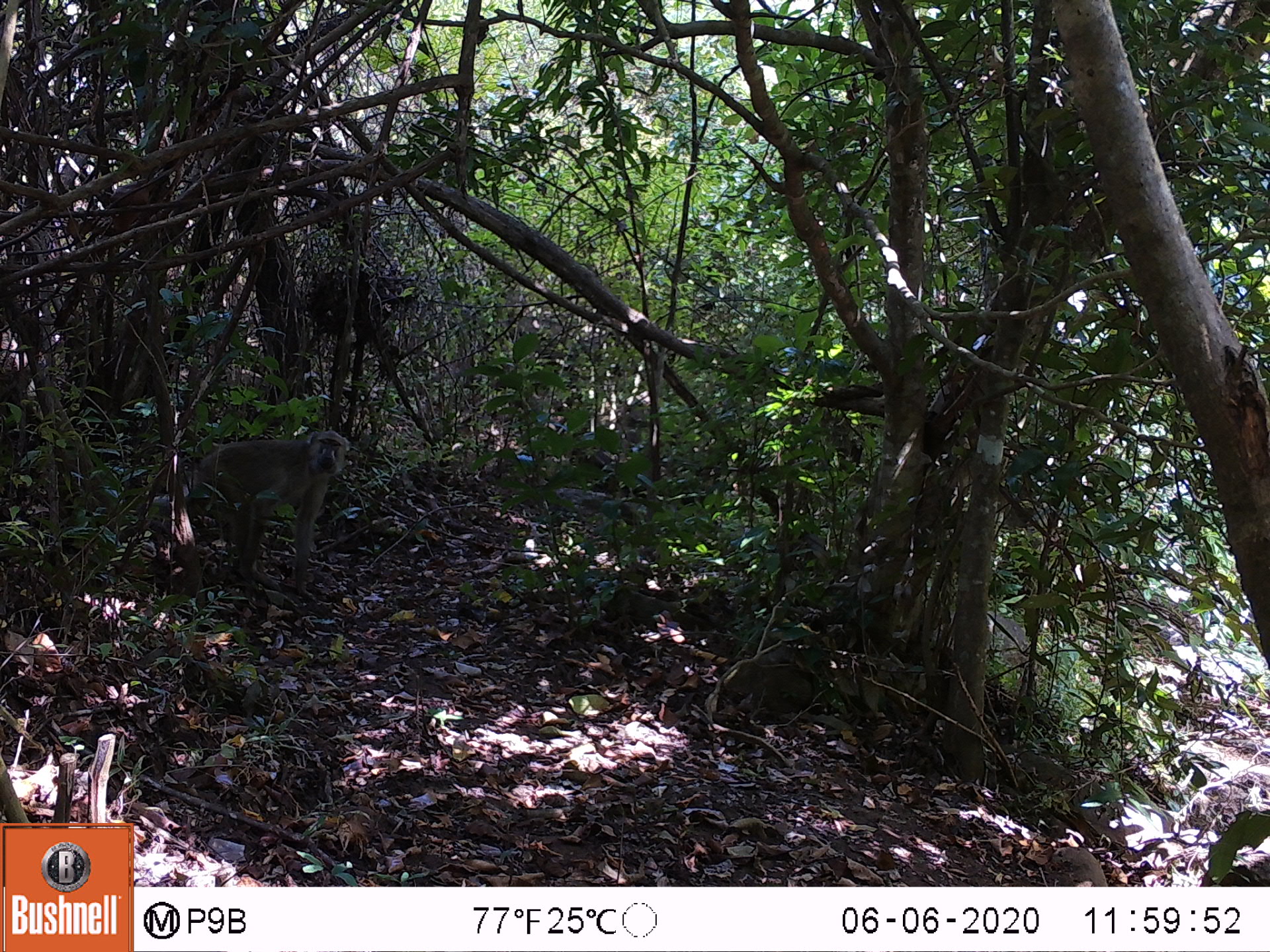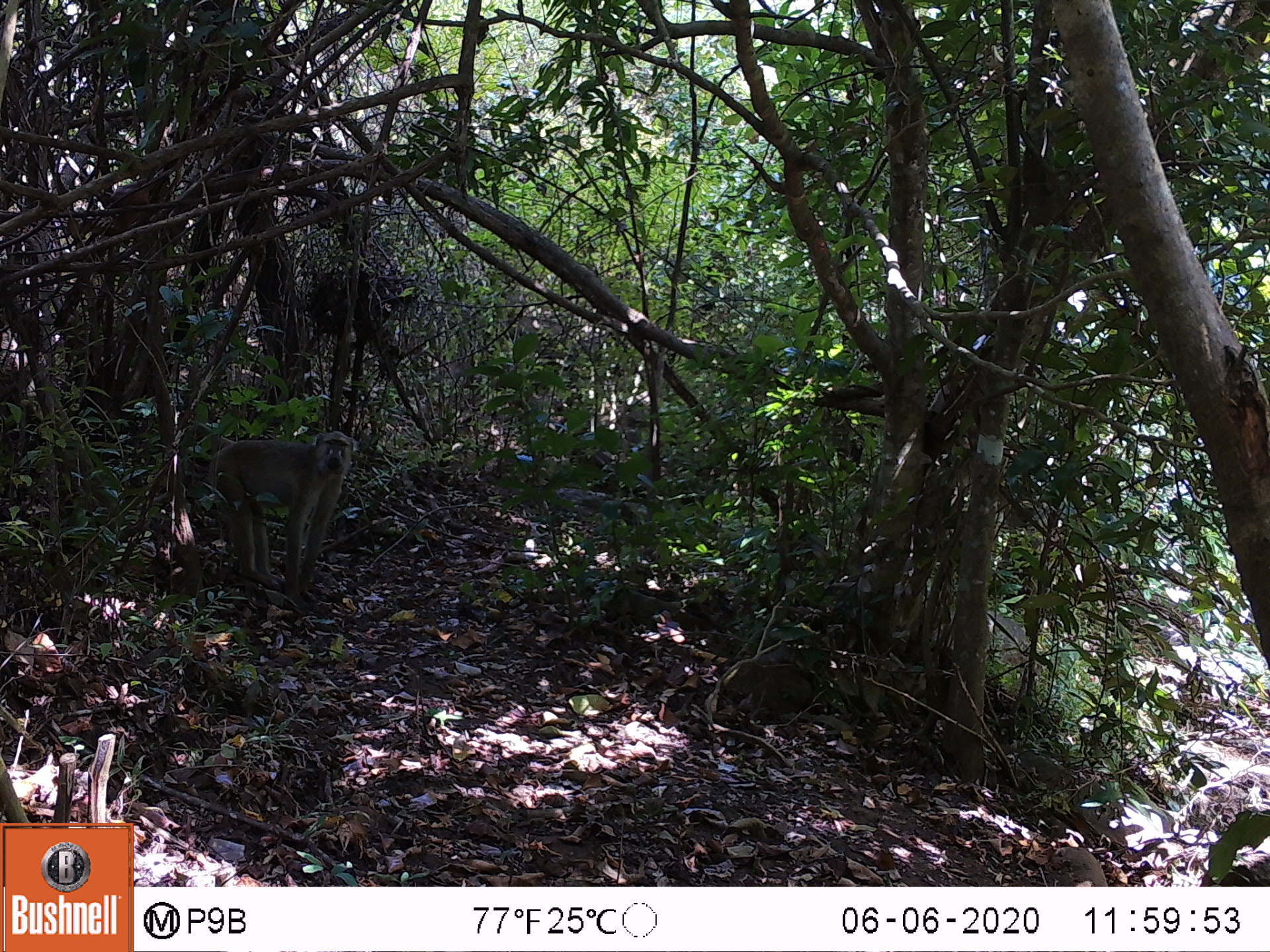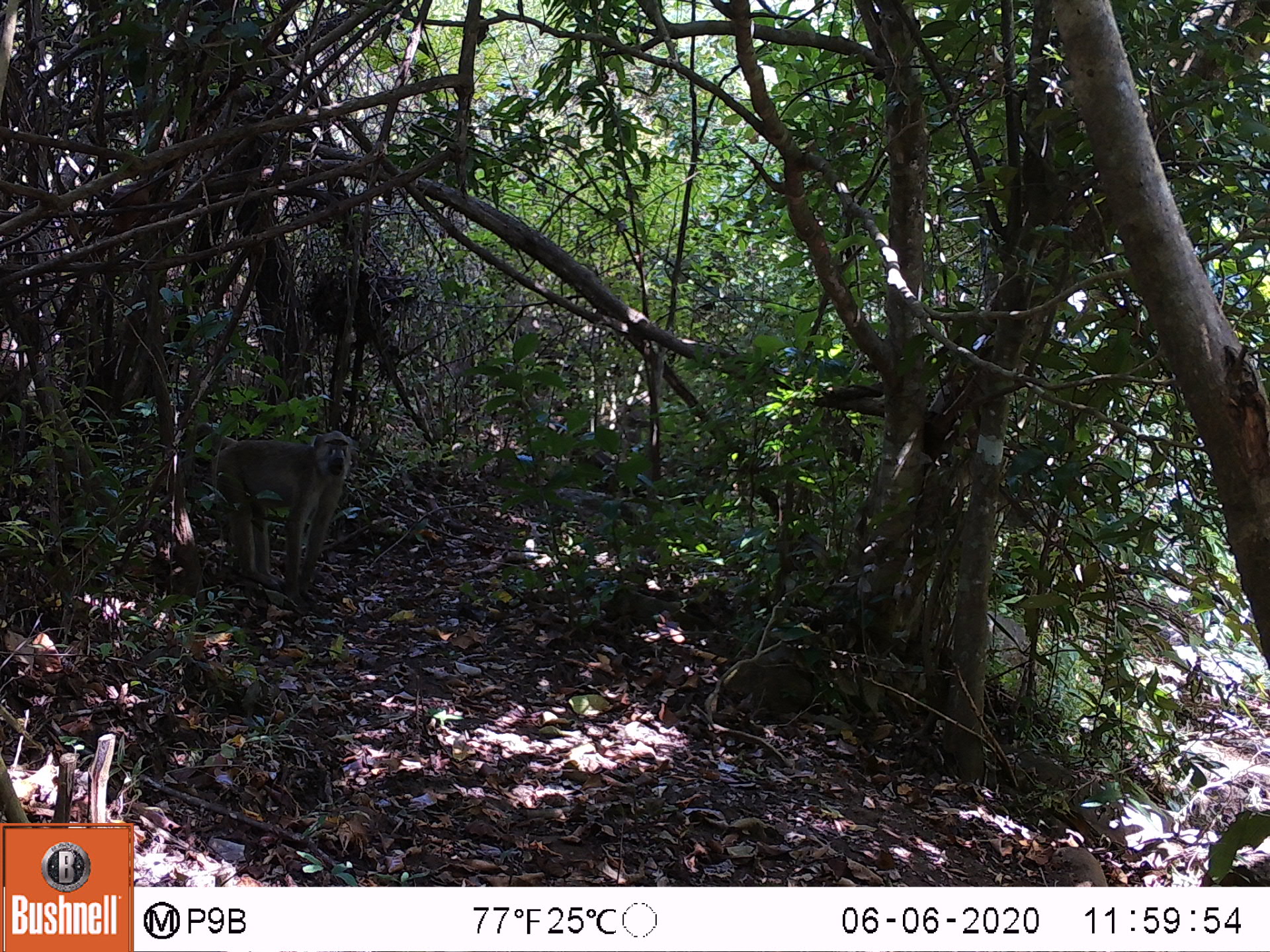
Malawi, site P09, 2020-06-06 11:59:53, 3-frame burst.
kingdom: Animalia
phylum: Chordata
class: Mammalia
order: Primates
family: Cercopithecidae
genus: Papio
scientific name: Papio cynocephalus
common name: yellow baboon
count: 1